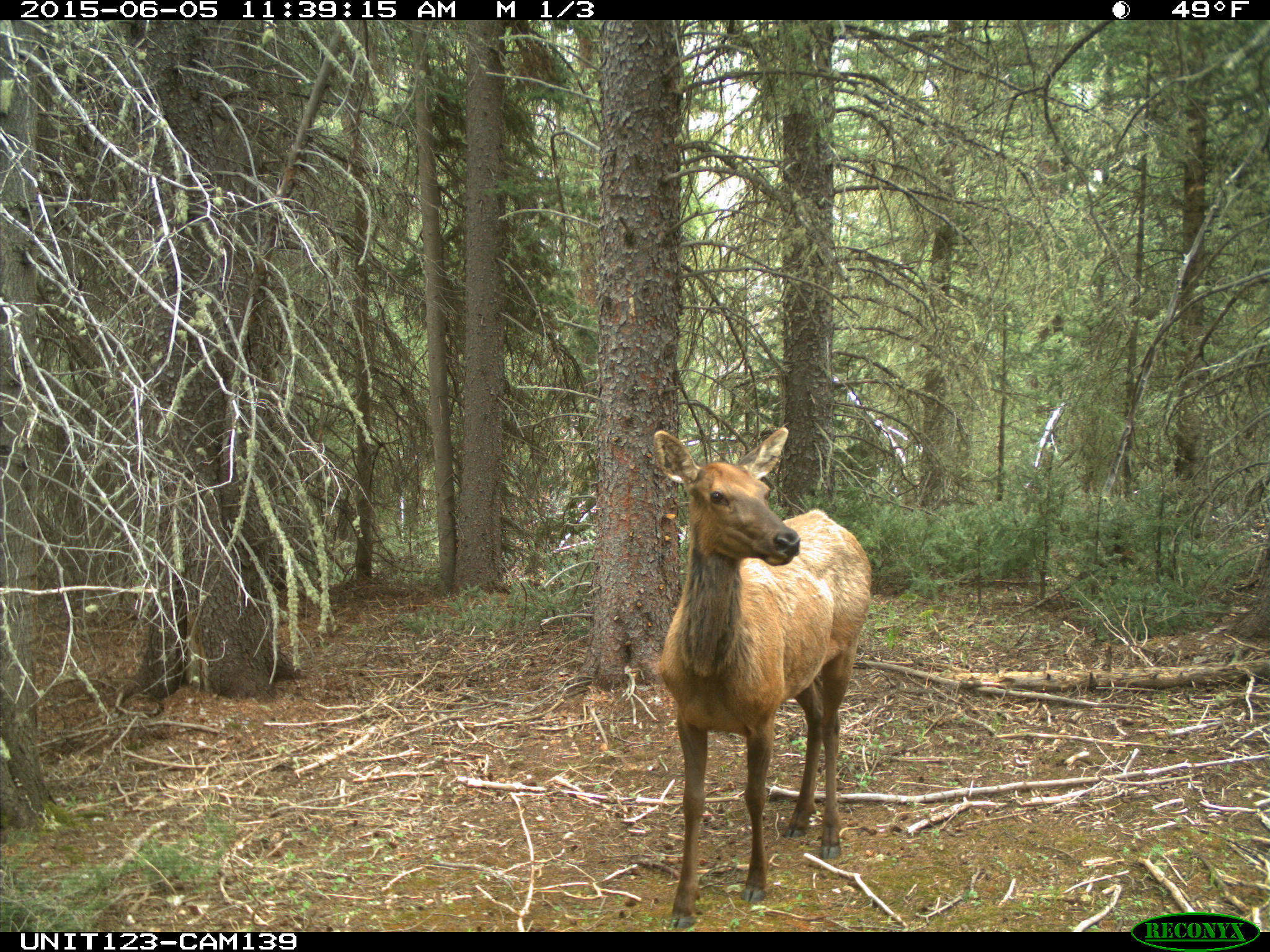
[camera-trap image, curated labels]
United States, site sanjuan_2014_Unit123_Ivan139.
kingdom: Animalia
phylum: Chordata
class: Mammalia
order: Artiodactyla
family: Cervidae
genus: Cervus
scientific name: Cervus elaphus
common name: red deer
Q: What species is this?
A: Cervus elaphus (red deer).